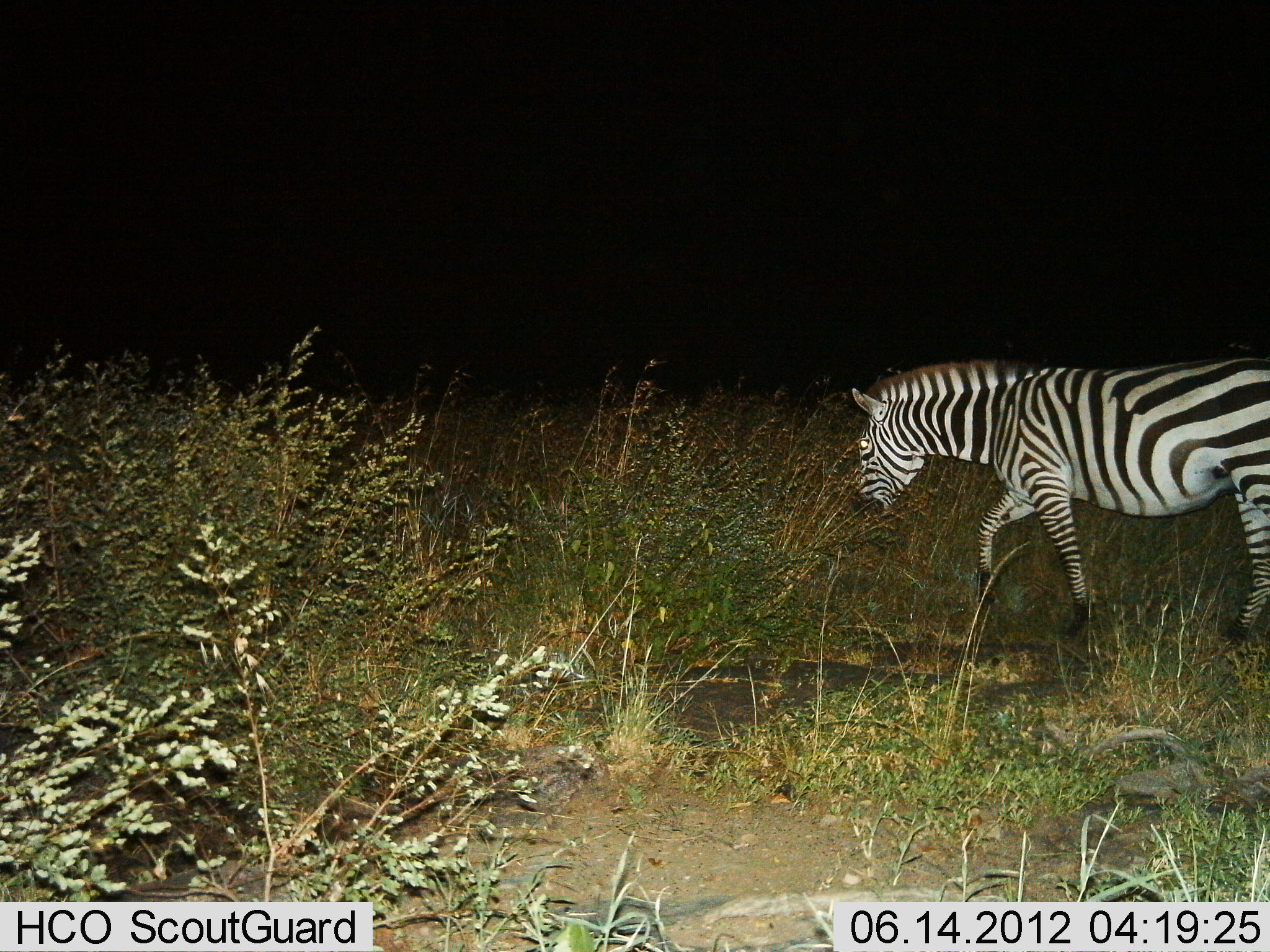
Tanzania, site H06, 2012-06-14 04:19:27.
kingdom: Animalia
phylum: Chordata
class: Mammalia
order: Perissodactyla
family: Equidae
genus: Equus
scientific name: Equus quagga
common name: plains zebra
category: zebra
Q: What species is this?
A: Zebra (plains zebra) (Equus quagga).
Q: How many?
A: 1.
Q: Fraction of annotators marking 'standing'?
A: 0%.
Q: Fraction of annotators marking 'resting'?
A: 0%.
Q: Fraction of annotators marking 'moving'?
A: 80%.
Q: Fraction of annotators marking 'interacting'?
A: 0%.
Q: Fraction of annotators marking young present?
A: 0%.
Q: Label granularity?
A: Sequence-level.